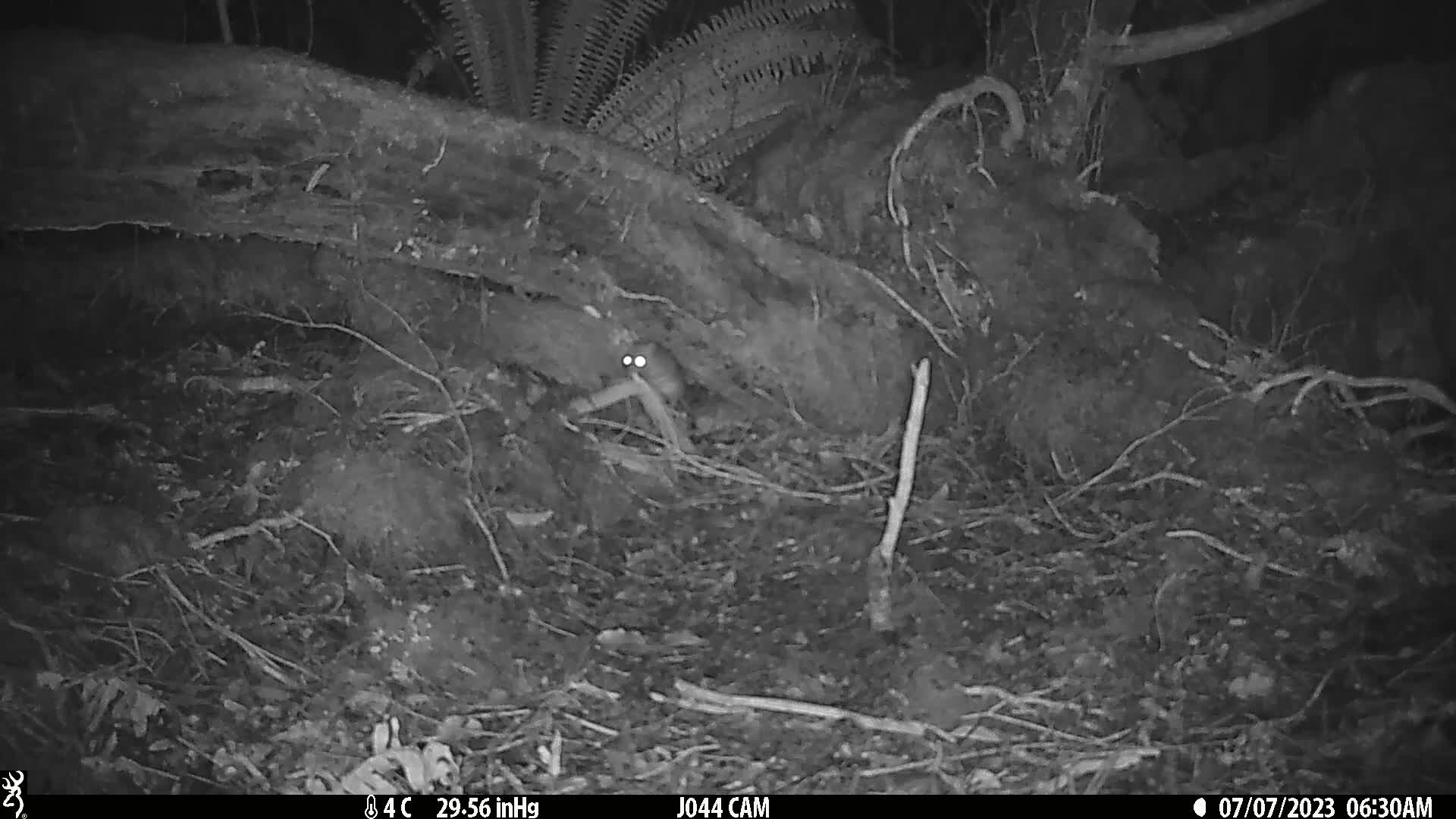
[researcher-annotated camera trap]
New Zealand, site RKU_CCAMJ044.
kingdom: Animalia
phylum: Chordata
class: Mammalia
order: Rodentia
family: Muridae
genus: Rattus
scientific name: Rattus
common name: rat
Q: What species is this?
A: Rat (Rattus).